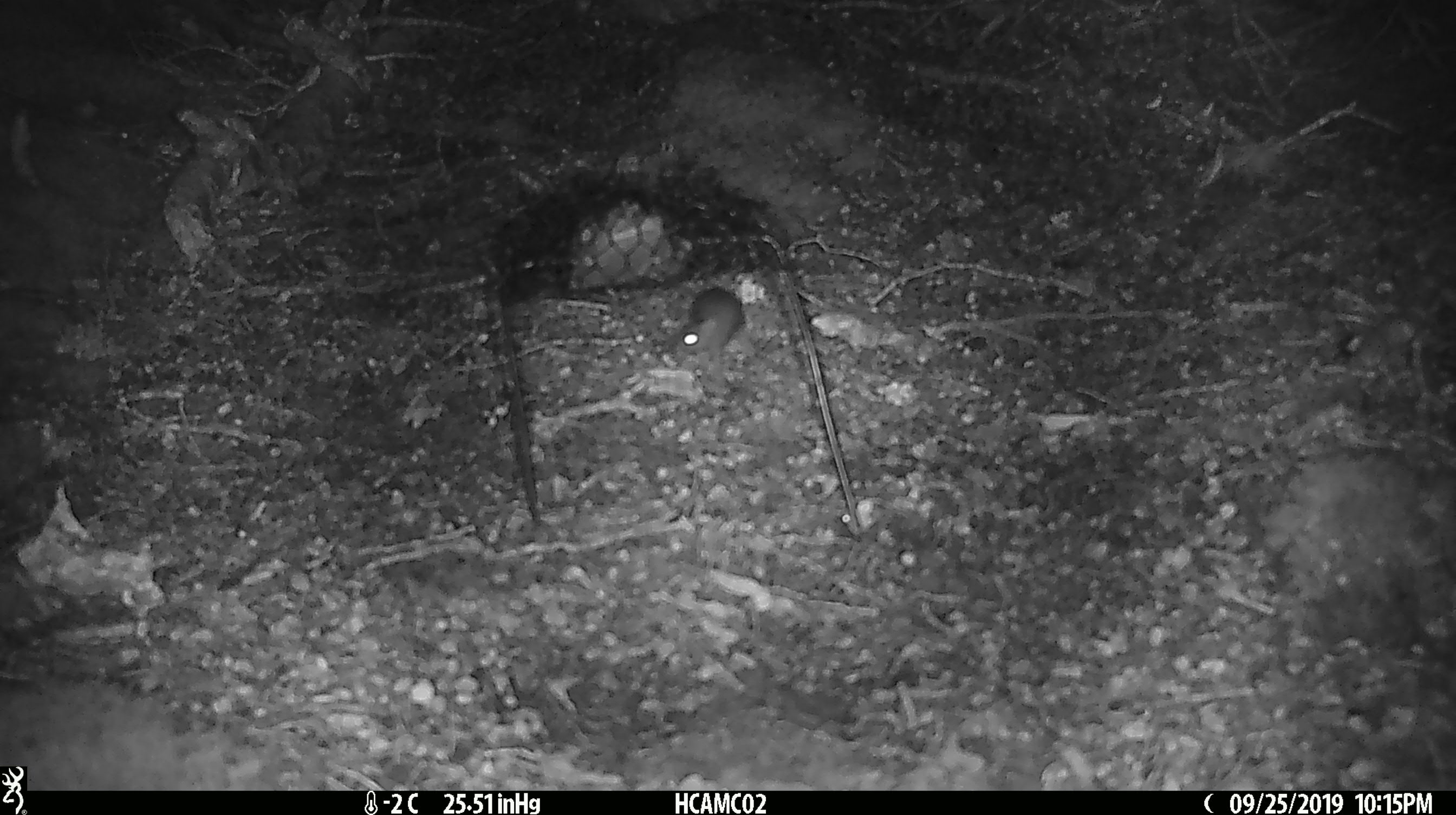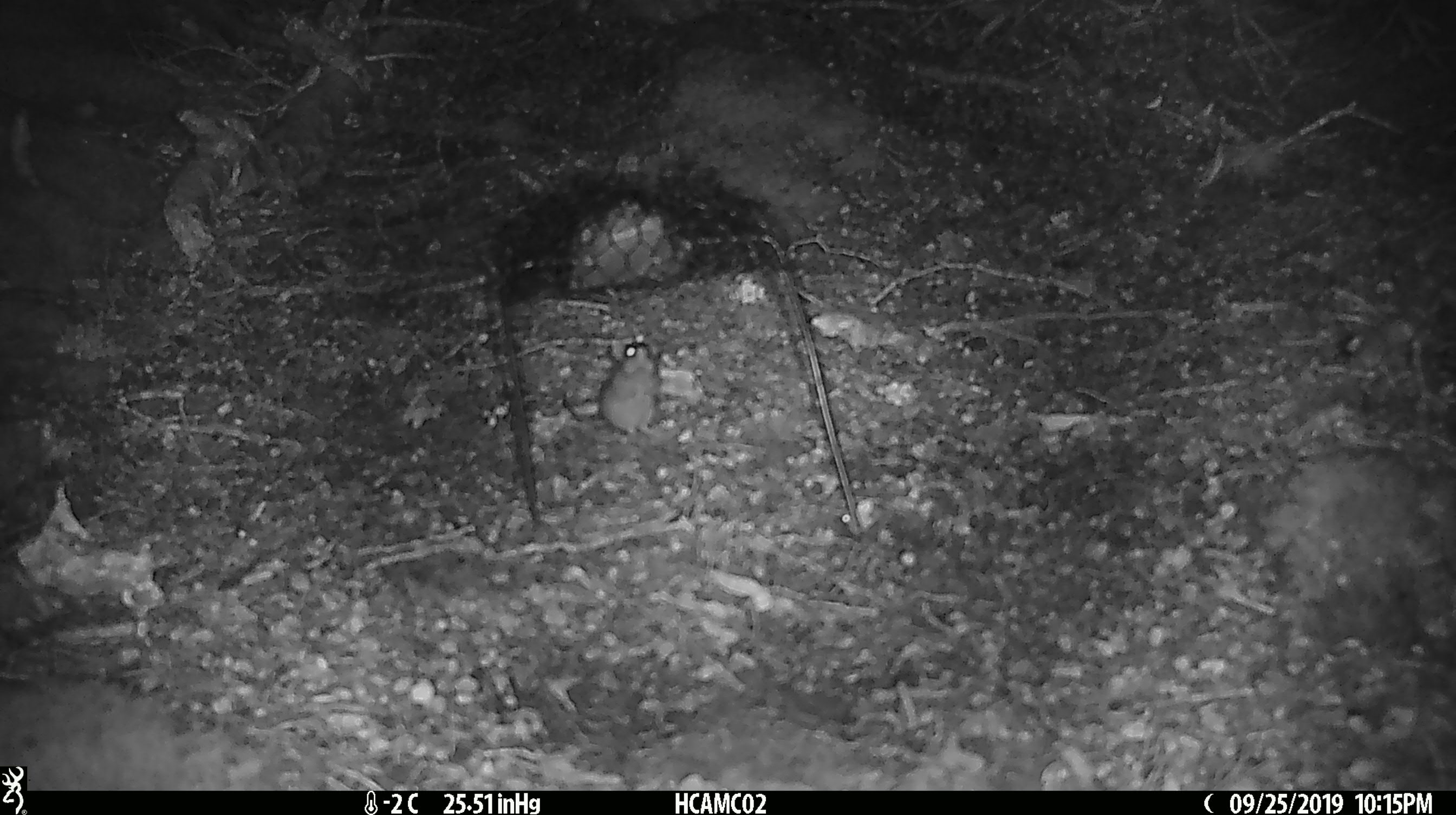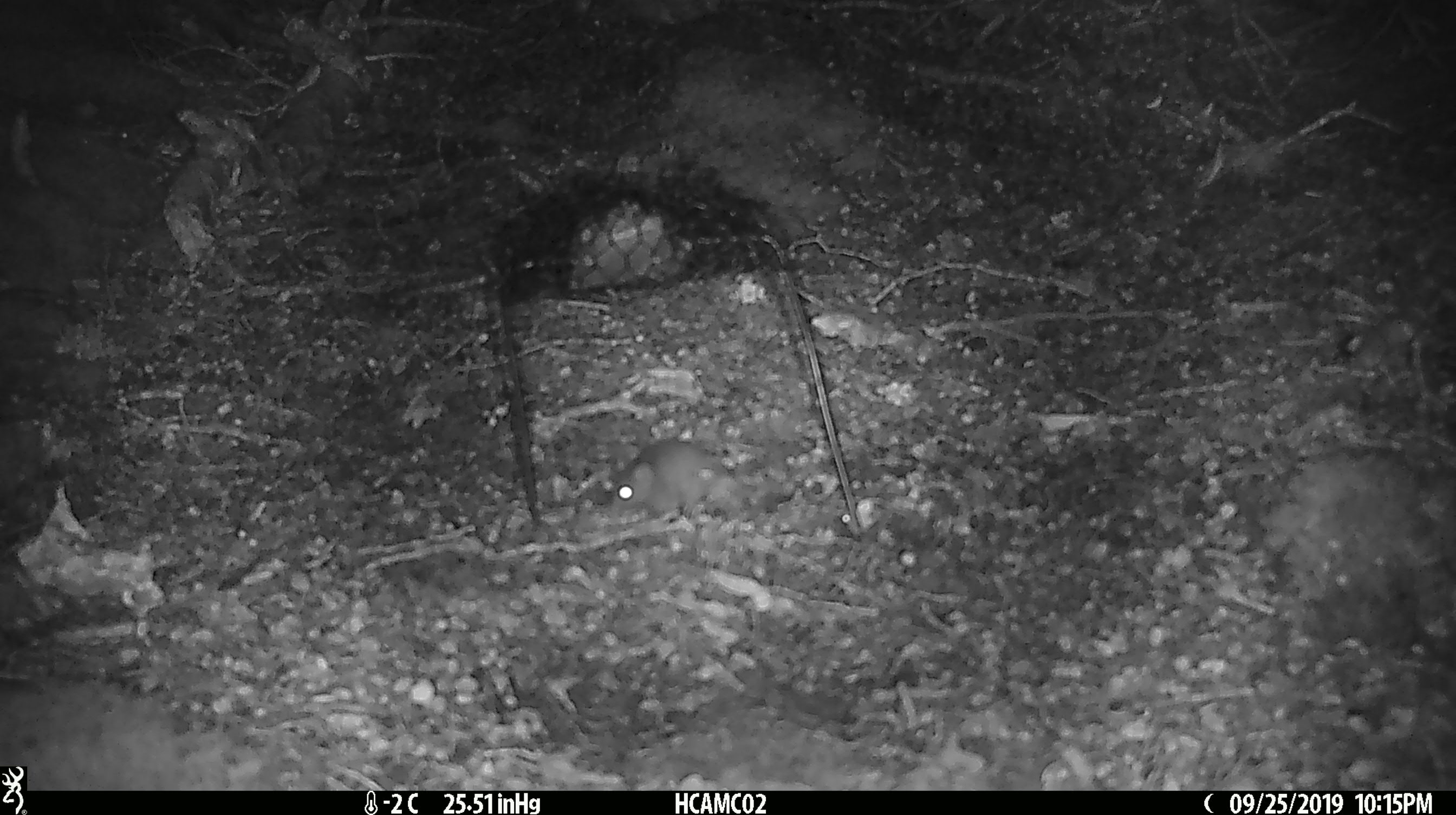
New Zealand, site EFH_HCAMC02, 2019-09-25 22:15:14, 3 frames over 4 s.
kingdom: Animalia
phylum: Chordata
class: Mammalia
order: Rodentia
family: Muridae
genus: Mus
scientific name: Mus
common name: mouse